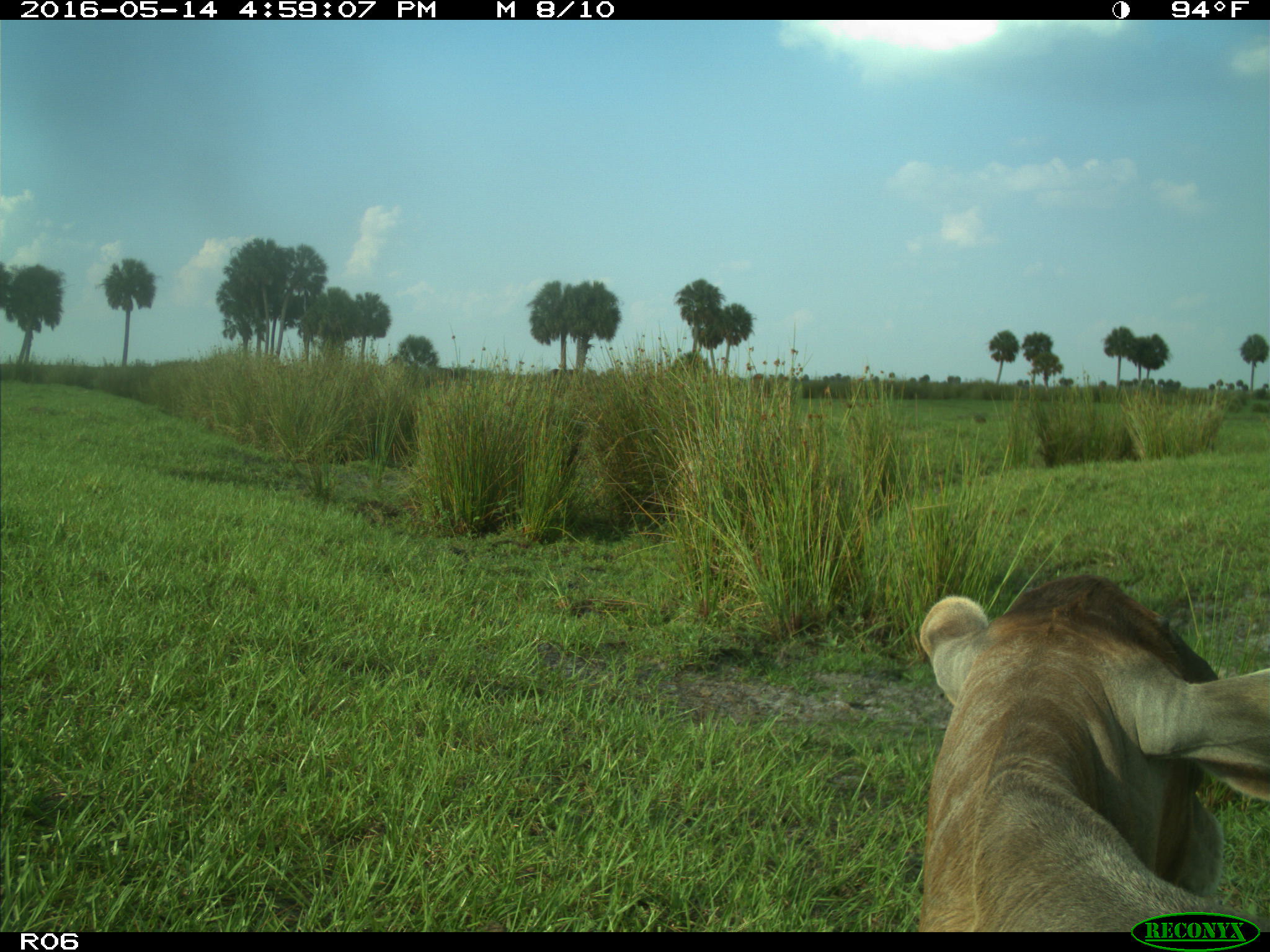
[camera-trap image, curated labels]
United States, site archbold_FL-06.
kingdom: Animalia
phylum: Chordata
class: Mammalia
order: Artiodactyla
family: Bovidae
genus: Bos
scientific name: Bos taurus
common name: domestic cow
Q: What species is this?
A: Bos taurus (domestic cow).